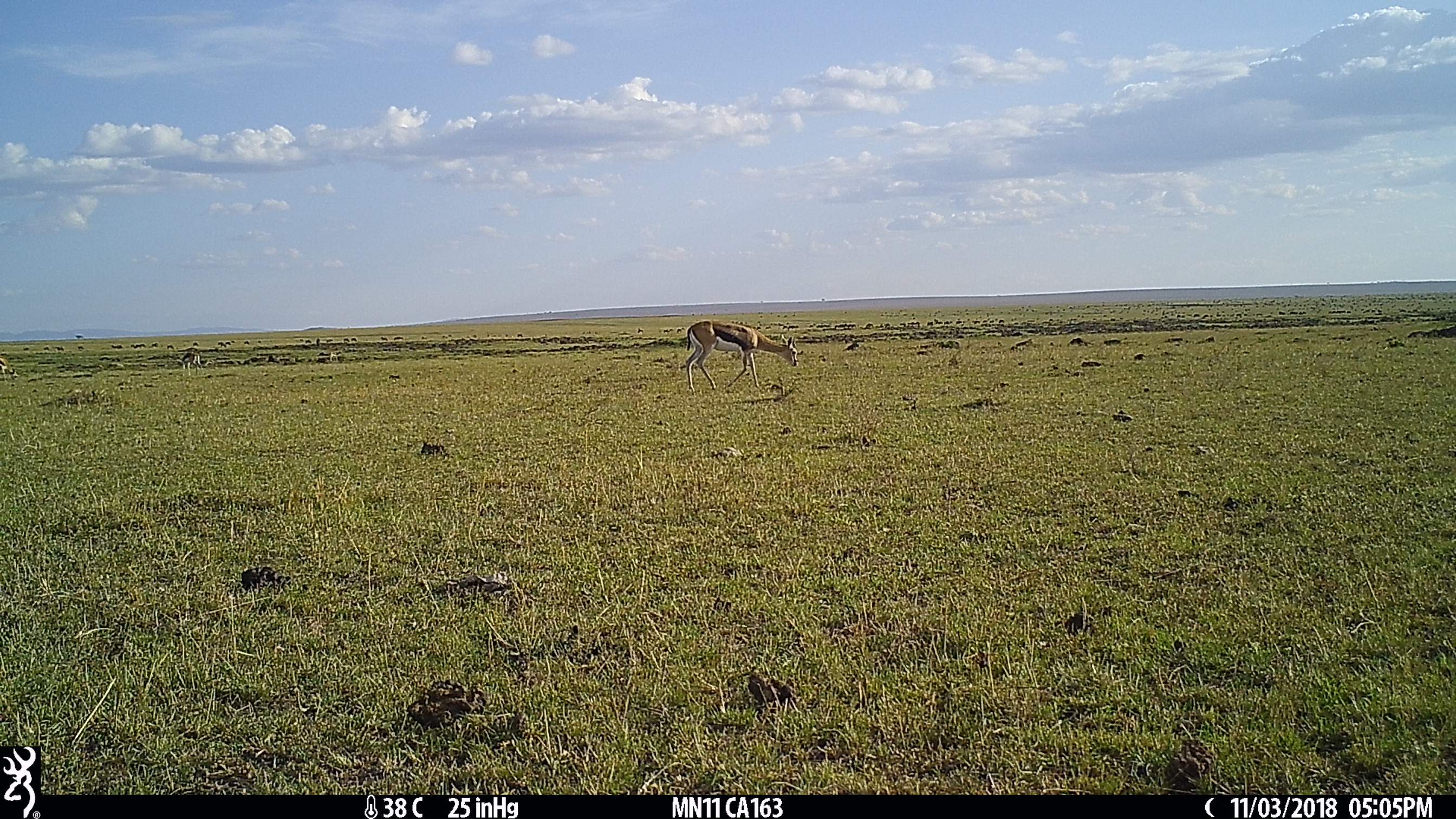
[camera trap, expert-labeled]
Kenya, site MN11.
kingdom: Animalia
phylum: Chordata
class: Mammalia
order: Artiodactyla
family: Bovidae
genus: Eudorcas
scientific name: Eudorcas thomsonii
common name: thomon's gazelle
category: gazelle thomsons